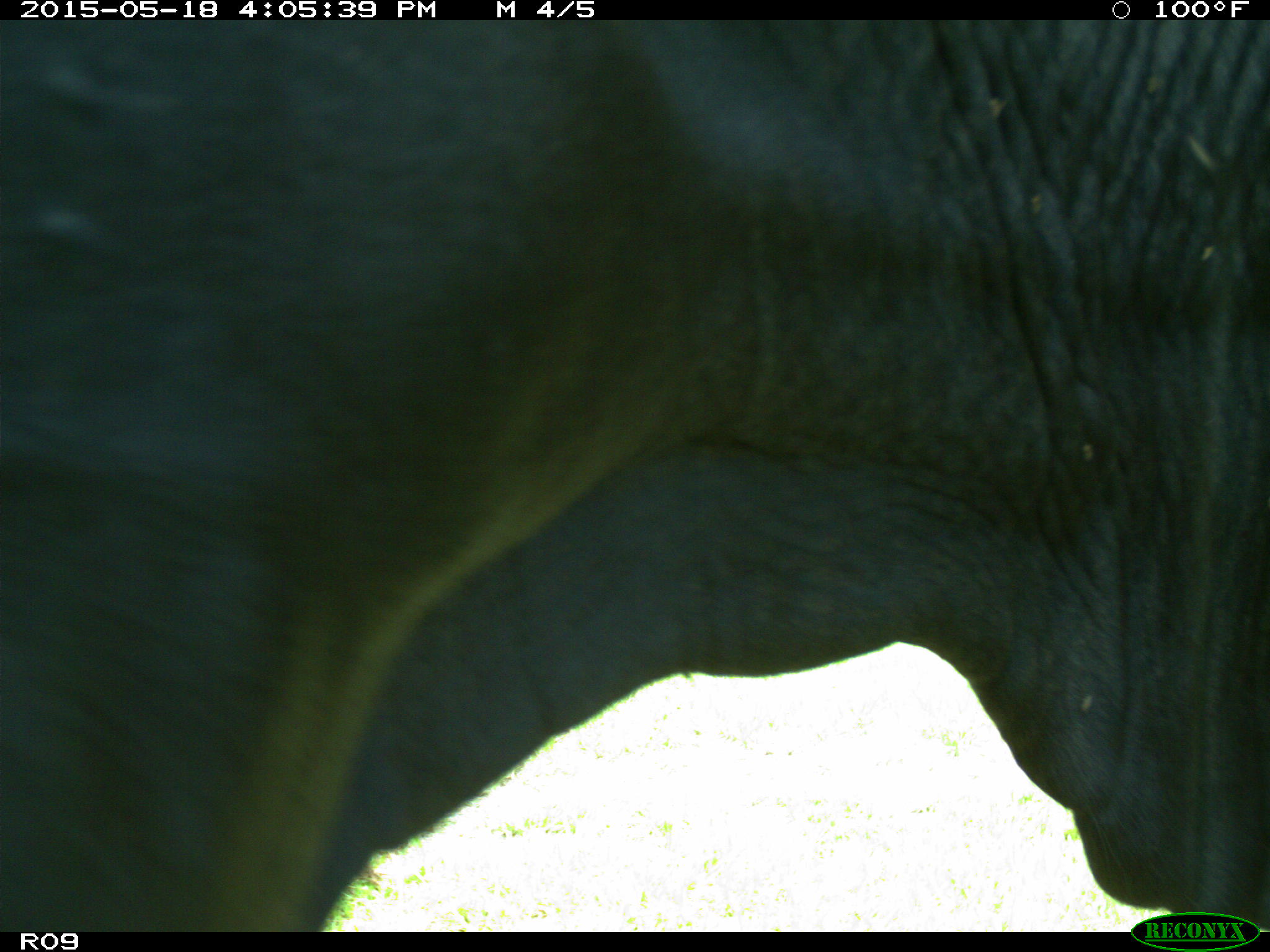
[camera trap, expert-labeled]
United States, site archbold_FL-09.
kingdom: Animalia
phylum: Chordata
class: Mammalia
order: Artiodactyla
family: Bovidae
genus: Bos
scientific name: Bos taurus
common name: domestic cow